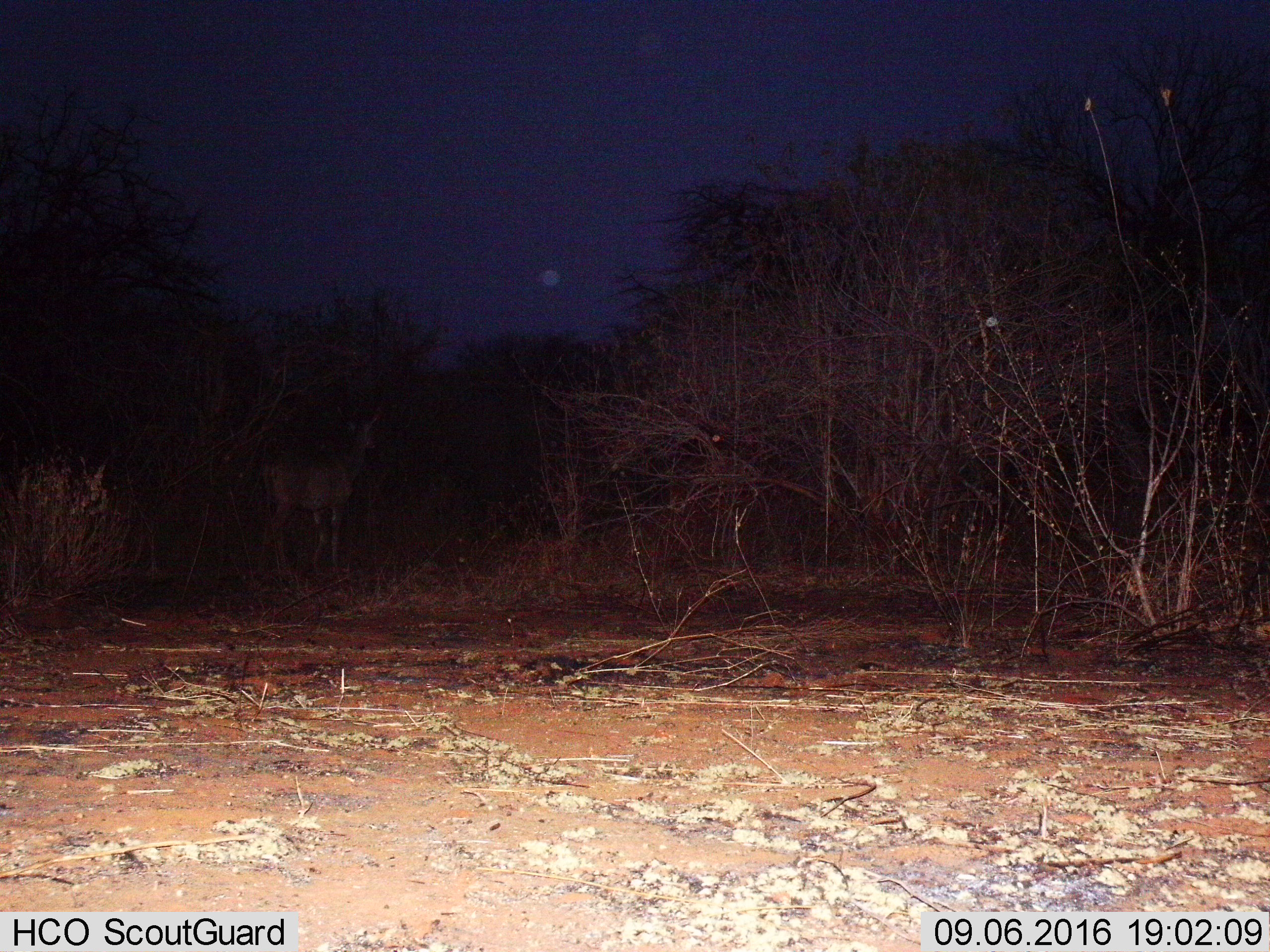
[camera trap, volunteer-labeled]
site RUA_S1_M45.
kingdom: Animalia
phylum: Chordata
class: Mammalia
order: Artiodactyla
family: Bovidae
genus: Aepyceros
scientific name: Aepyceros melampus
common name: impala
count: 1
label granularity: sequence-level